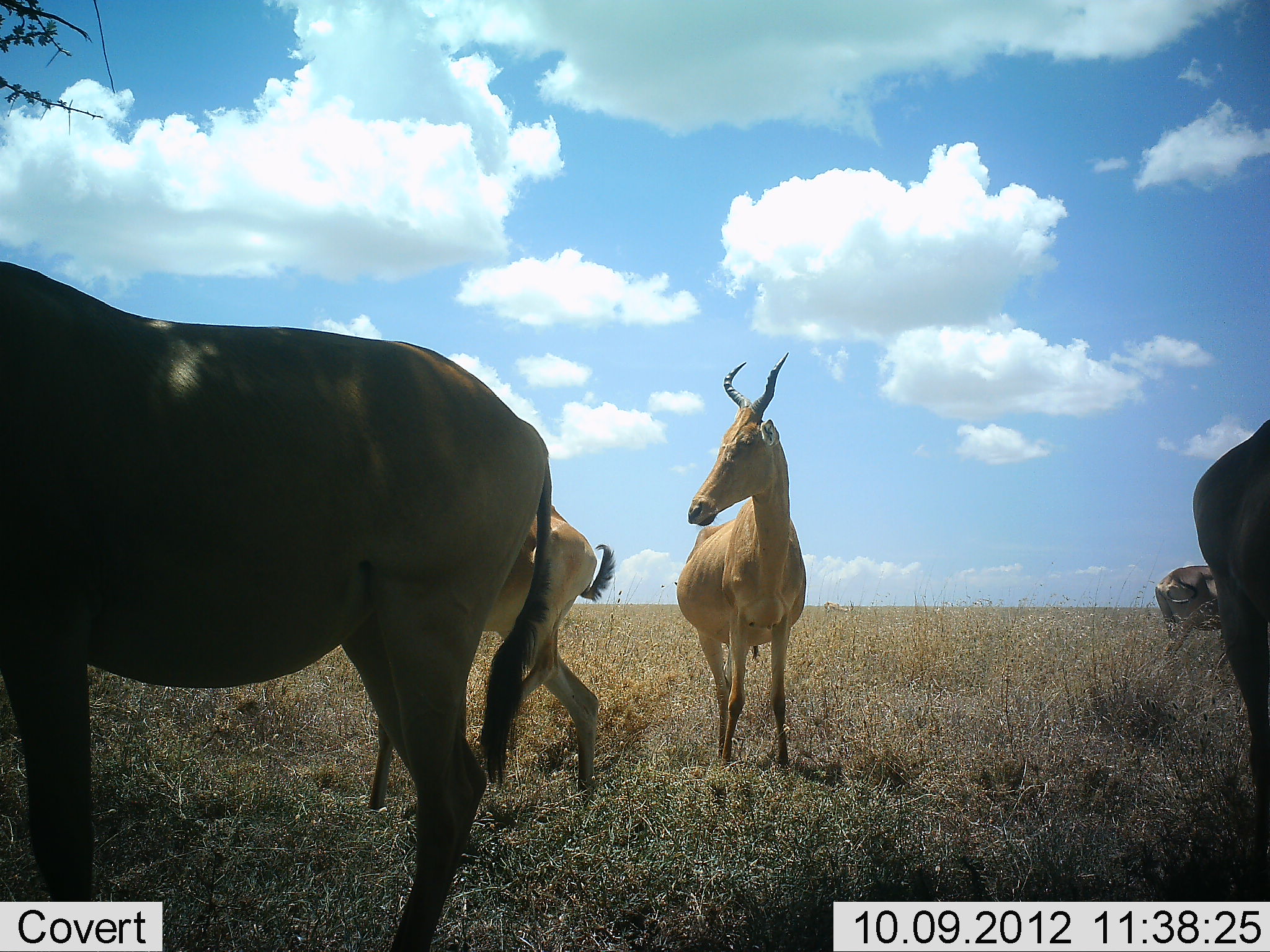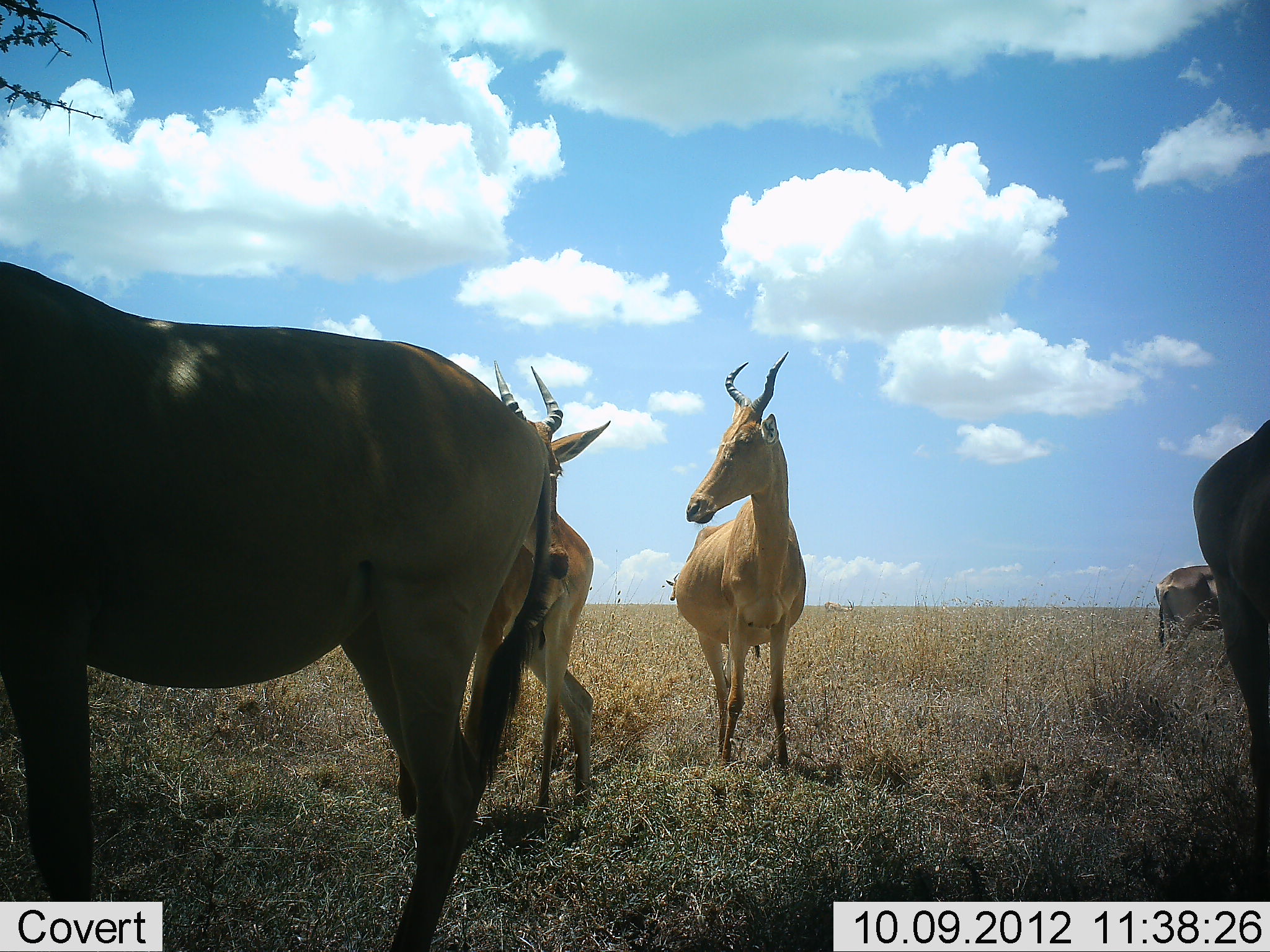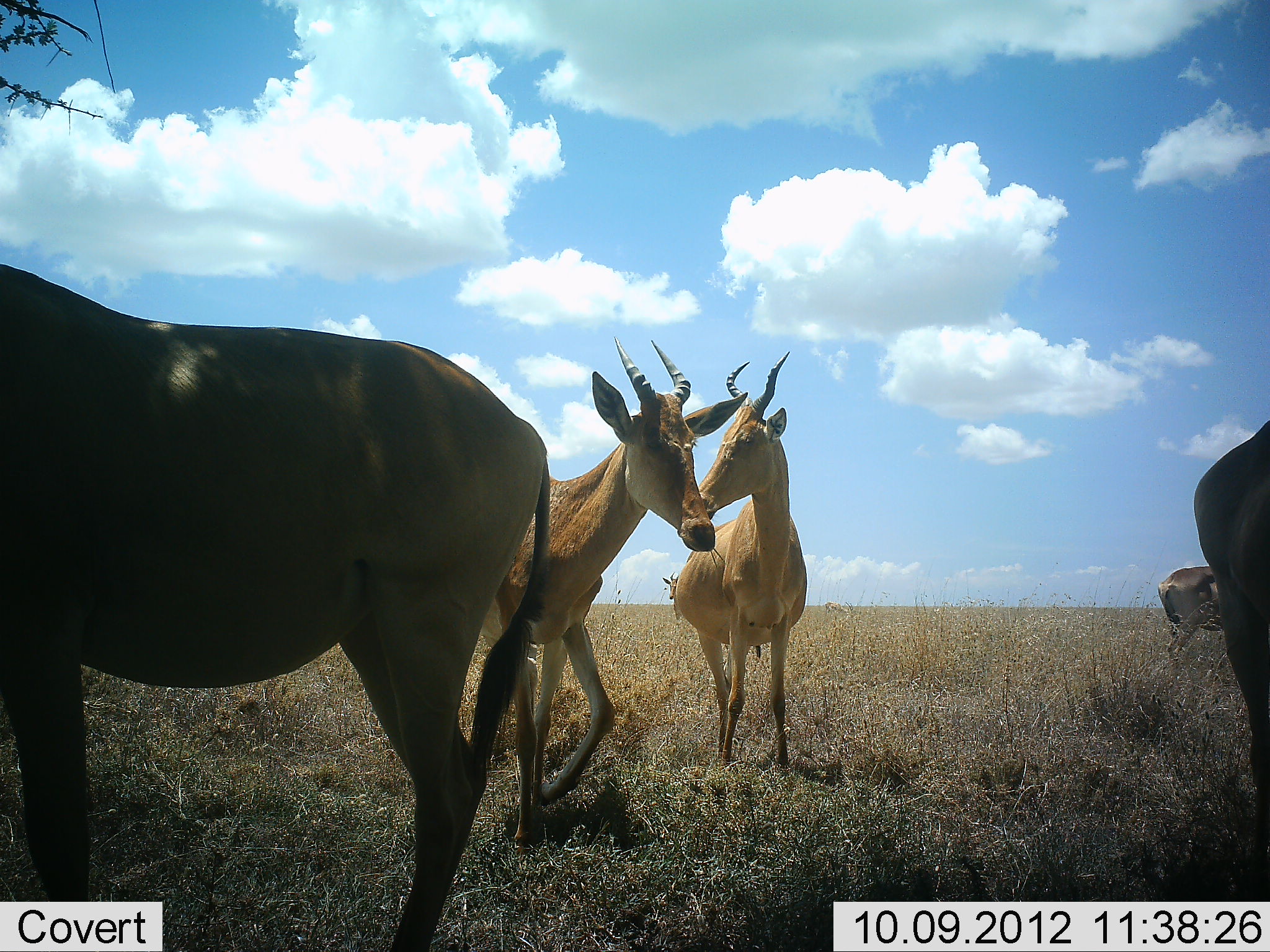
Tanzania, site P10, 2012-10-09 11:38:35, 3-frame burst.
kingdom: Animalia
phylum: Chordata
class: Mammalia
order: Artiodactyla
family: Bovidae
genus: Alcelaphus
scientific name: Alcelaphus buselaphus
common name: hartebeest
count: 5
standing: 90%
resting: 0%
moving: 70%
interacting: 10%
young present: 10%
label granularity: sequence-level